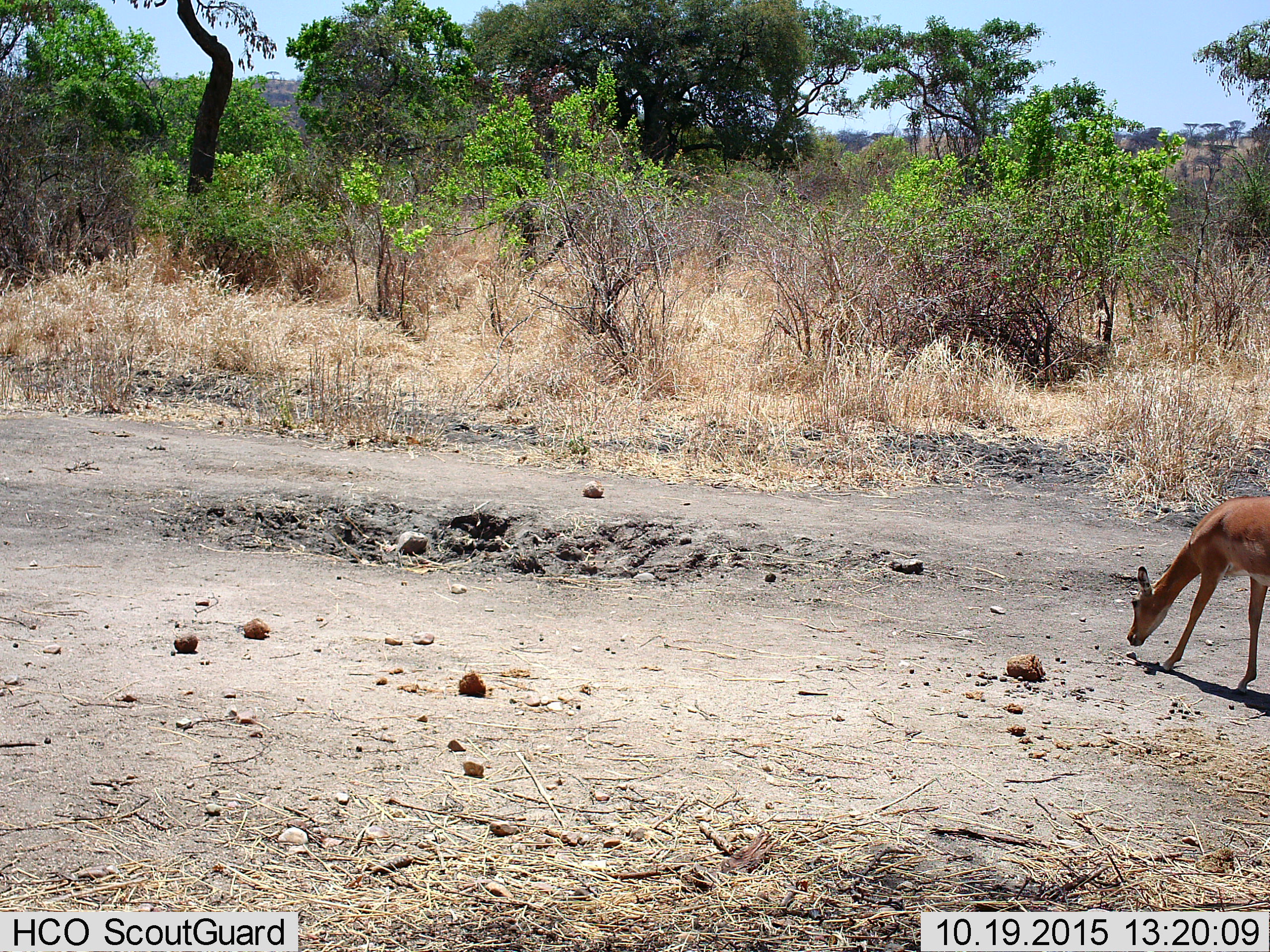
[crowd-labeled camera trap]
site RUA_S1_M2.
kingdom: Animalia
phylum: Chordata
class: Mammalia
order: Artiodactyla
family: Bovidae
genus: Aepyceros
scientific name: Aepyceros melampus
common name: impala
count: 1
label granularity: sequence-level